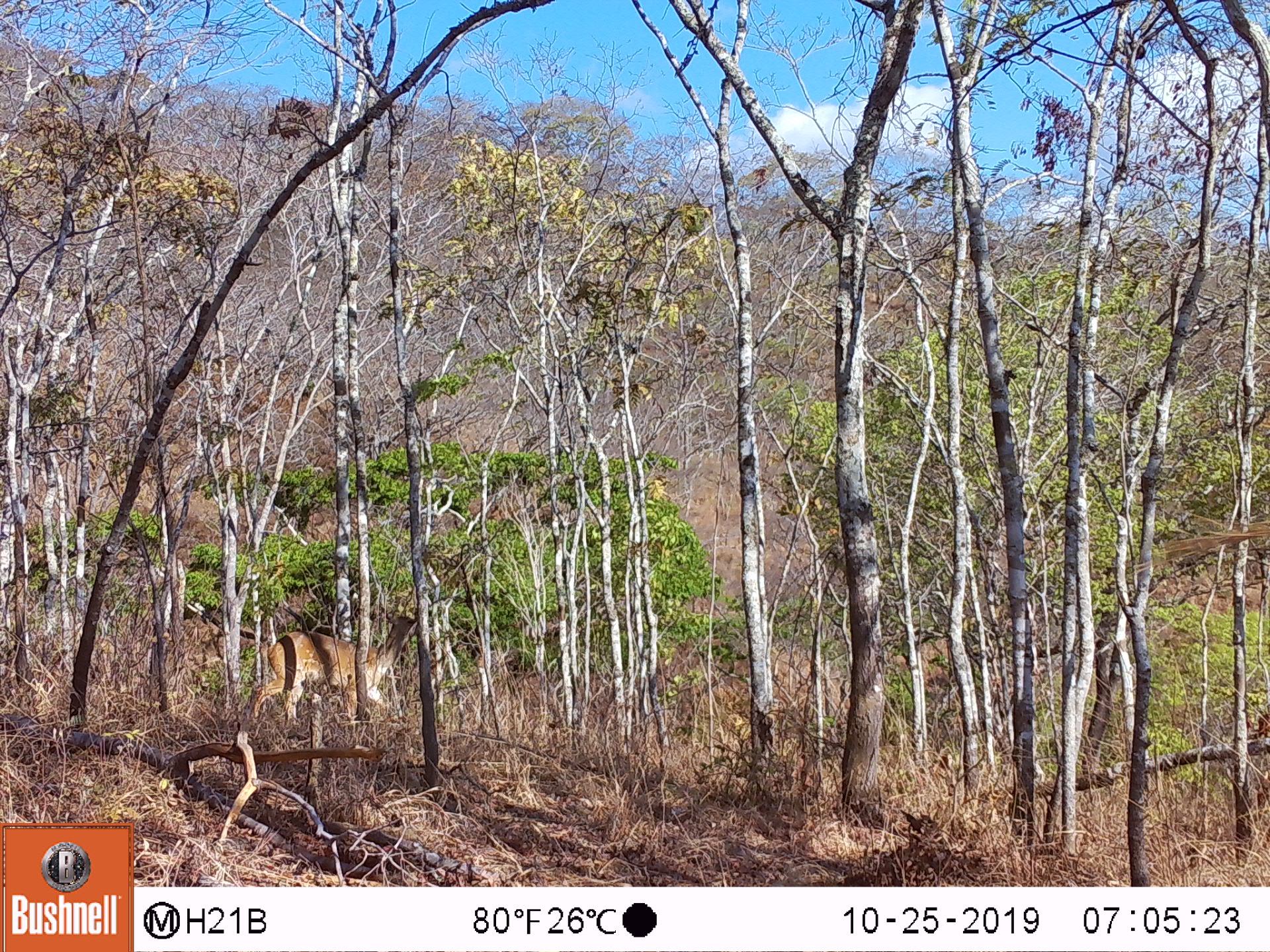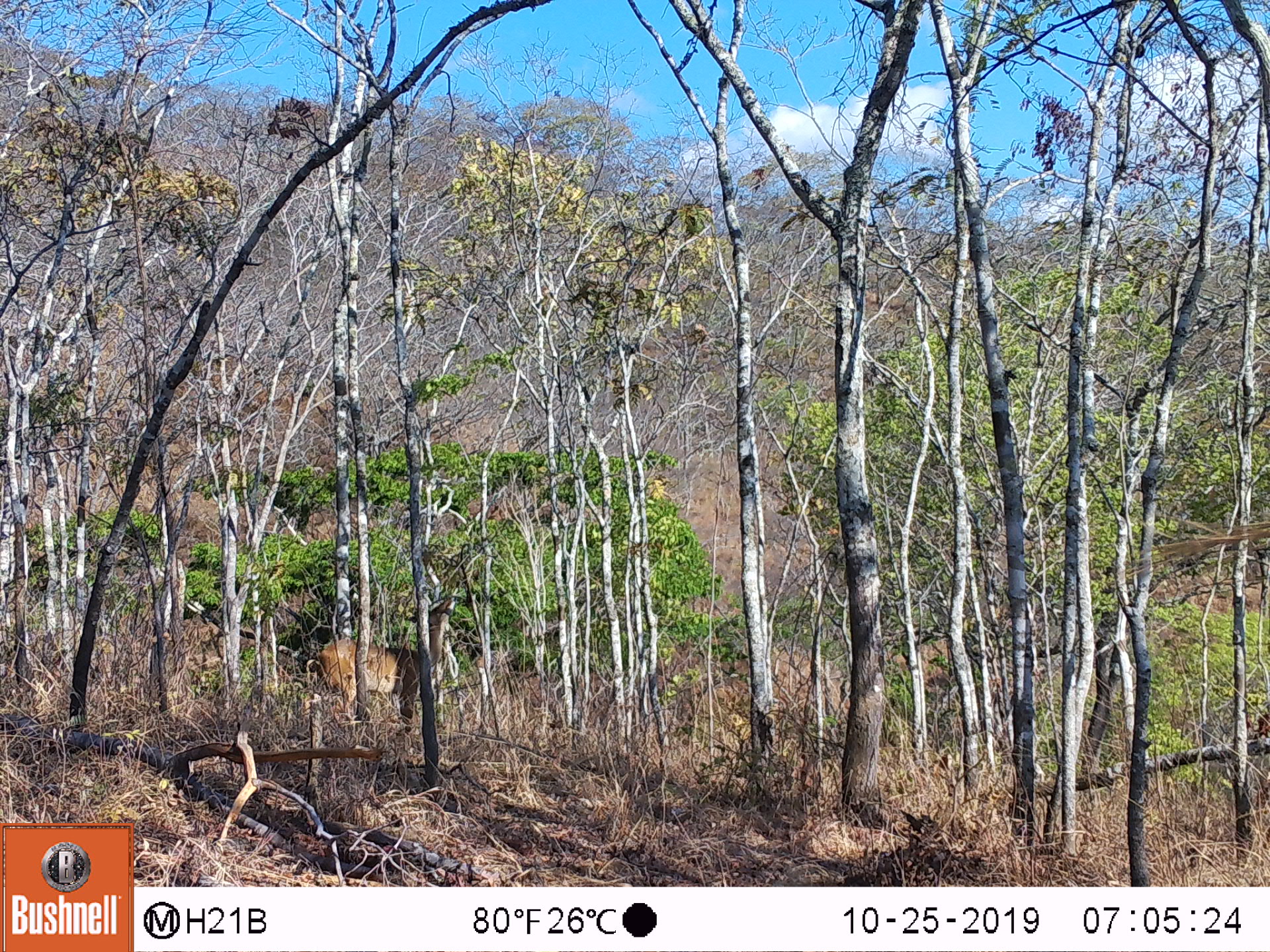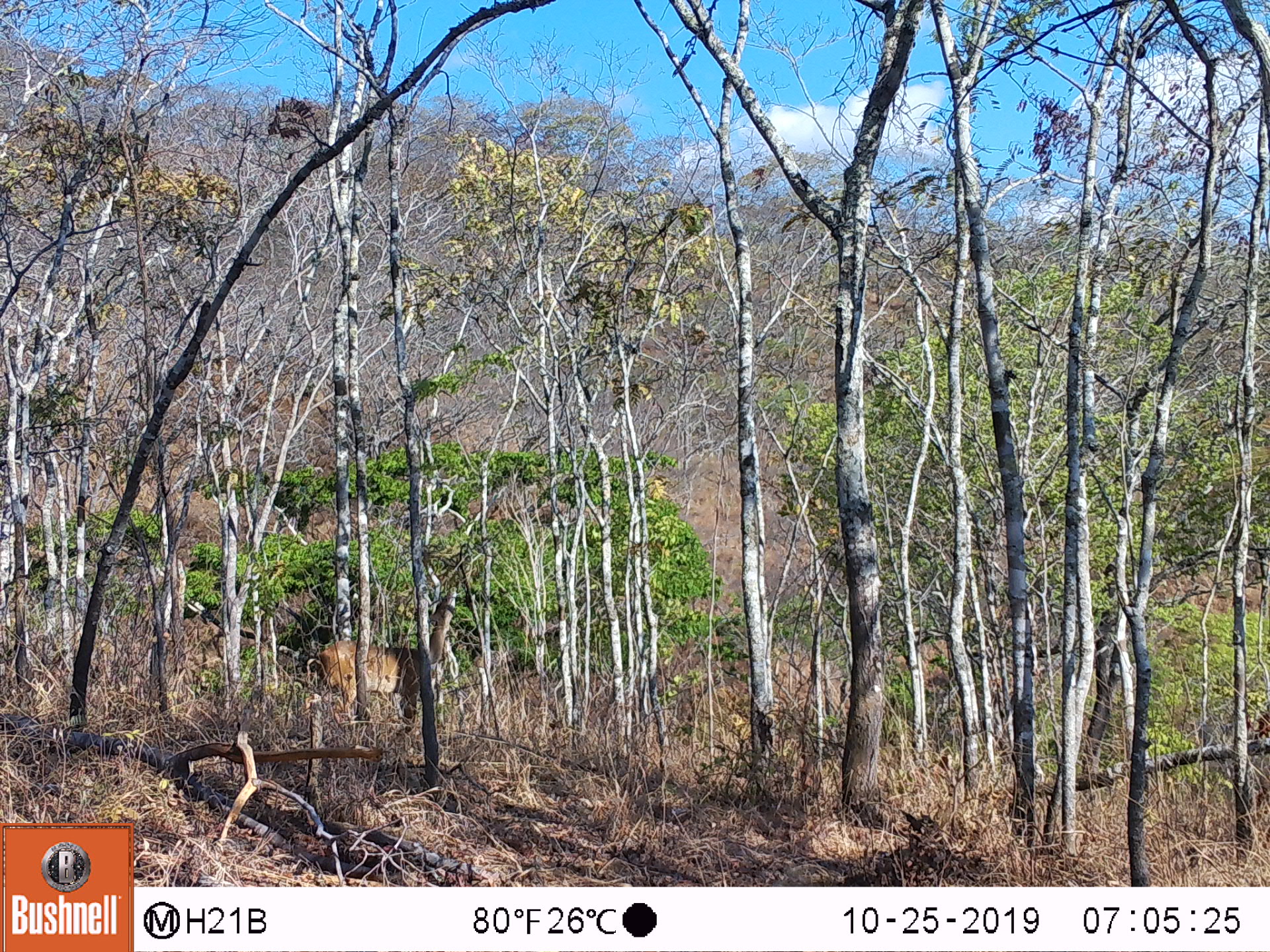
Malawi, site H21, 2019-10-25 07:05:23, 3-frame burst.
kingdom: Animalia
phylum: Chordata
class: Mammalia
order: Artiodactyla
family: Bovidae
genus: Tragelaphus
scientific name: Tragelaphus sylvaticus sylvaticus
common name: cape bushbuck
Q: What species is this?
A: Cape bushbuck (Tragelaphus sylvaticus sylvaticus).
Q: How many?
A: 1.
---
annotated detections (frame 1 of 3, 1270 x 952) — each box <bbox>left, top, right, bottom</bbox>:
cape bushbuck: <bbox>246, 607, 421, 730</bbox>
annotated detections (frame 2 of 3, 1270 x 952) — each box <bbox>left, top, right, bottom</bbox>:
cape bushbuck: <bbox>319, 597, 455, 725</bbox>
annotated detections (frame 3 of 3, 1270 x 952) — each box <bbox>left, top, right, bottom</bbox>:
cape bushbuck: <bbox>298, 582, 459, 720</bbox>